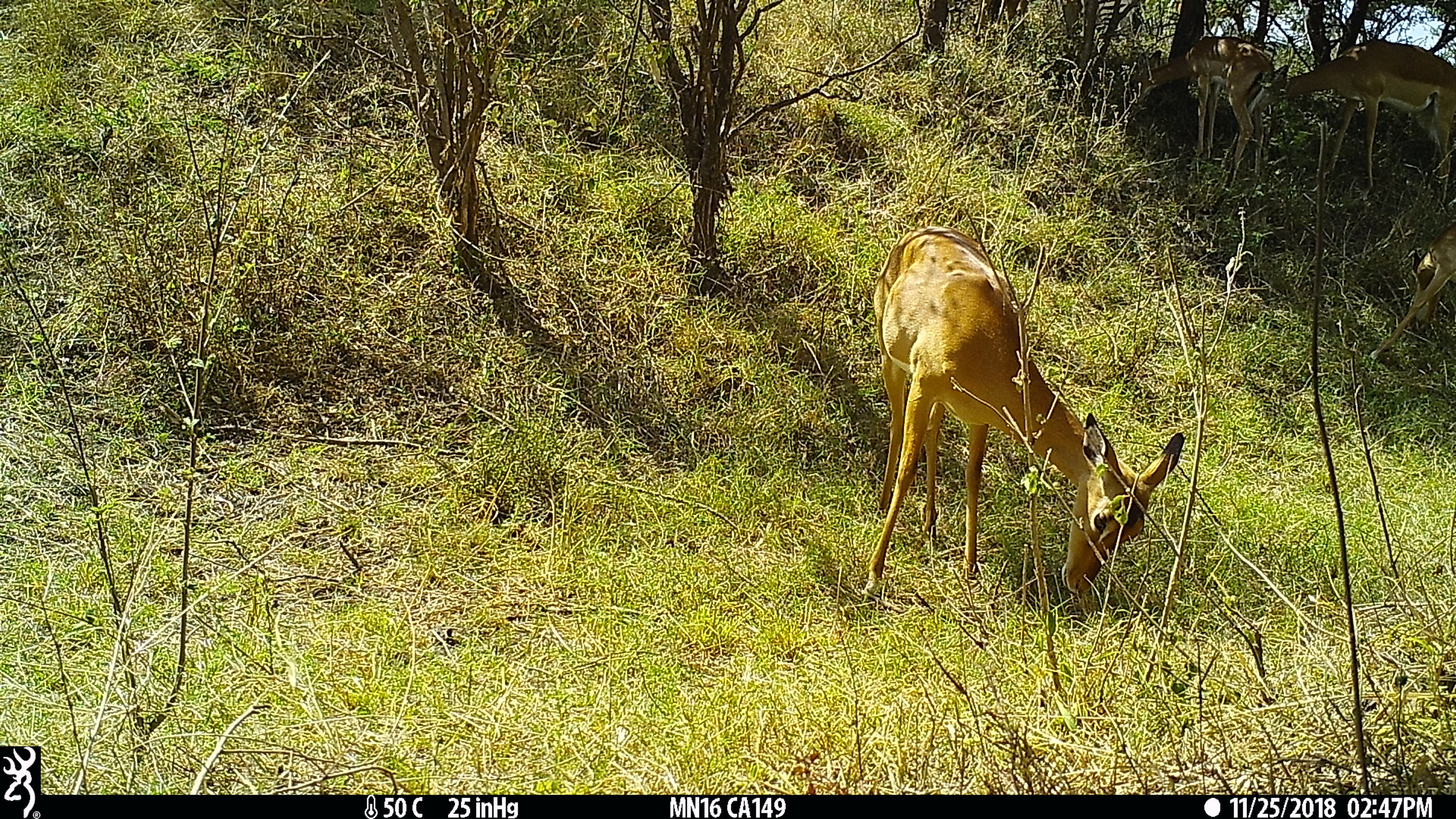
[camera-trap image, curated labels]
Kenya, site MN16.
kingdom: Animalia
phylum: Chordata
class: Mammalia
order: Artiodactyla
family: Bovidae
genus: Aepyceros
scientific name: Aepyceros melampus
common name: impala